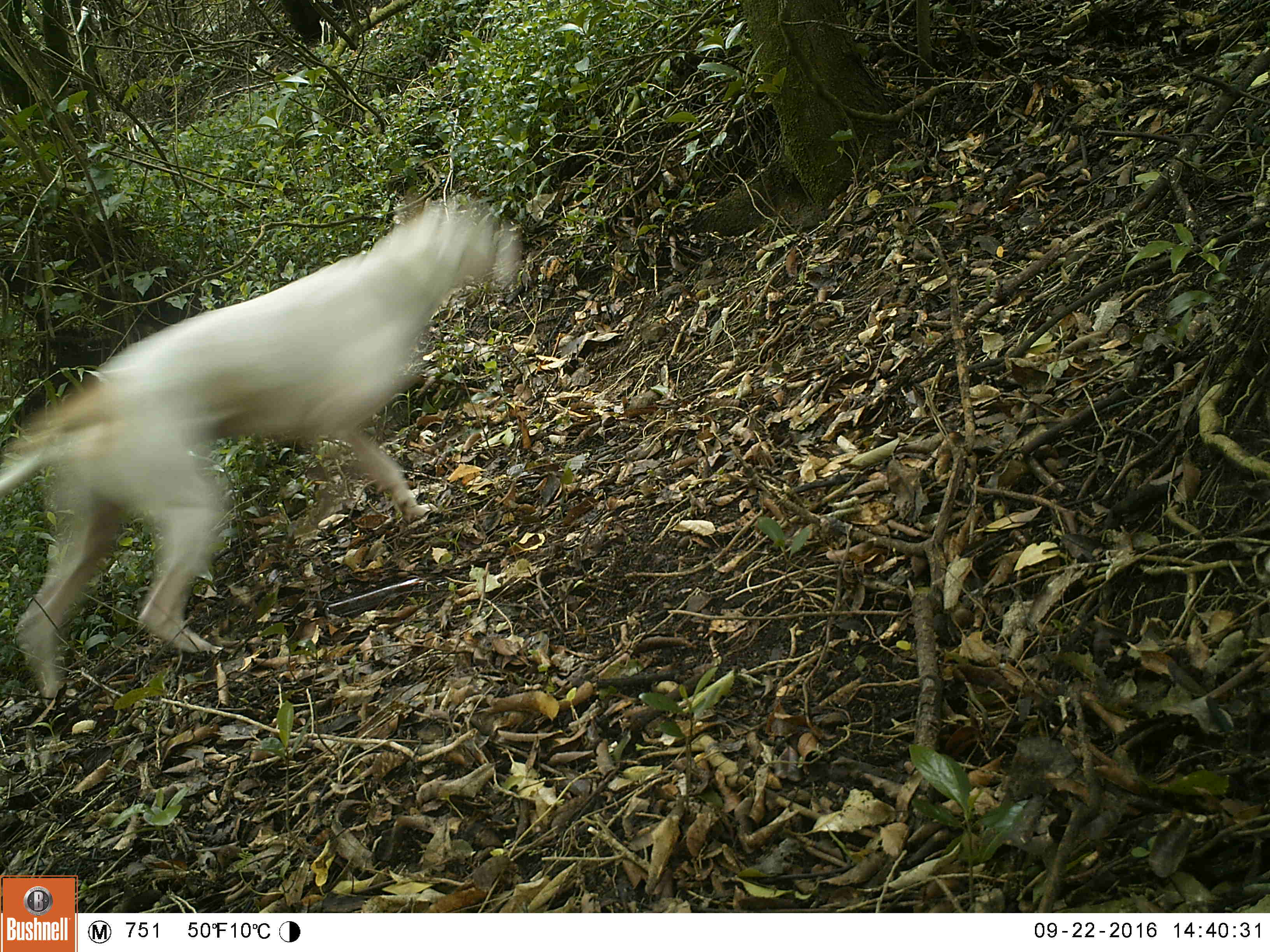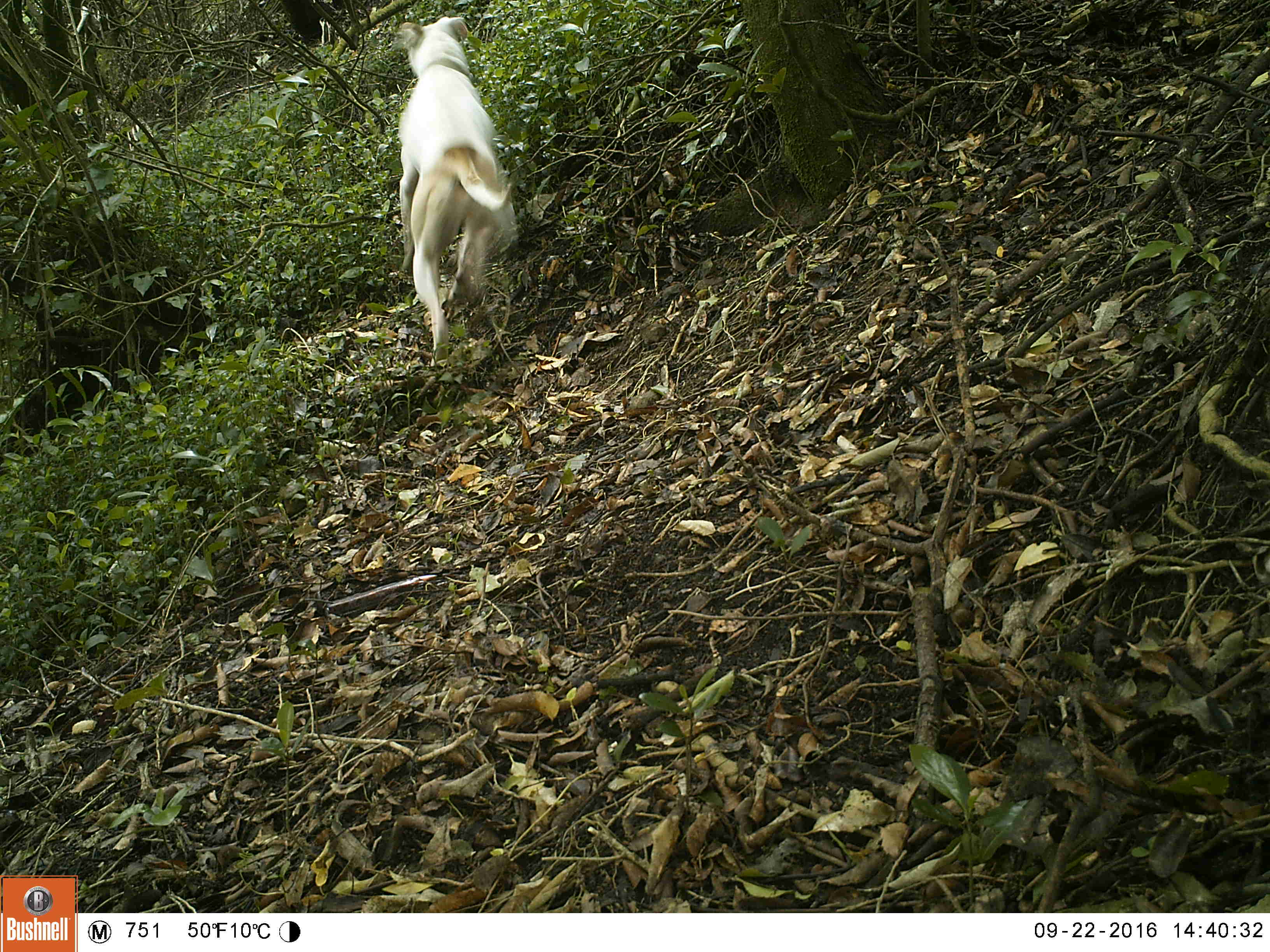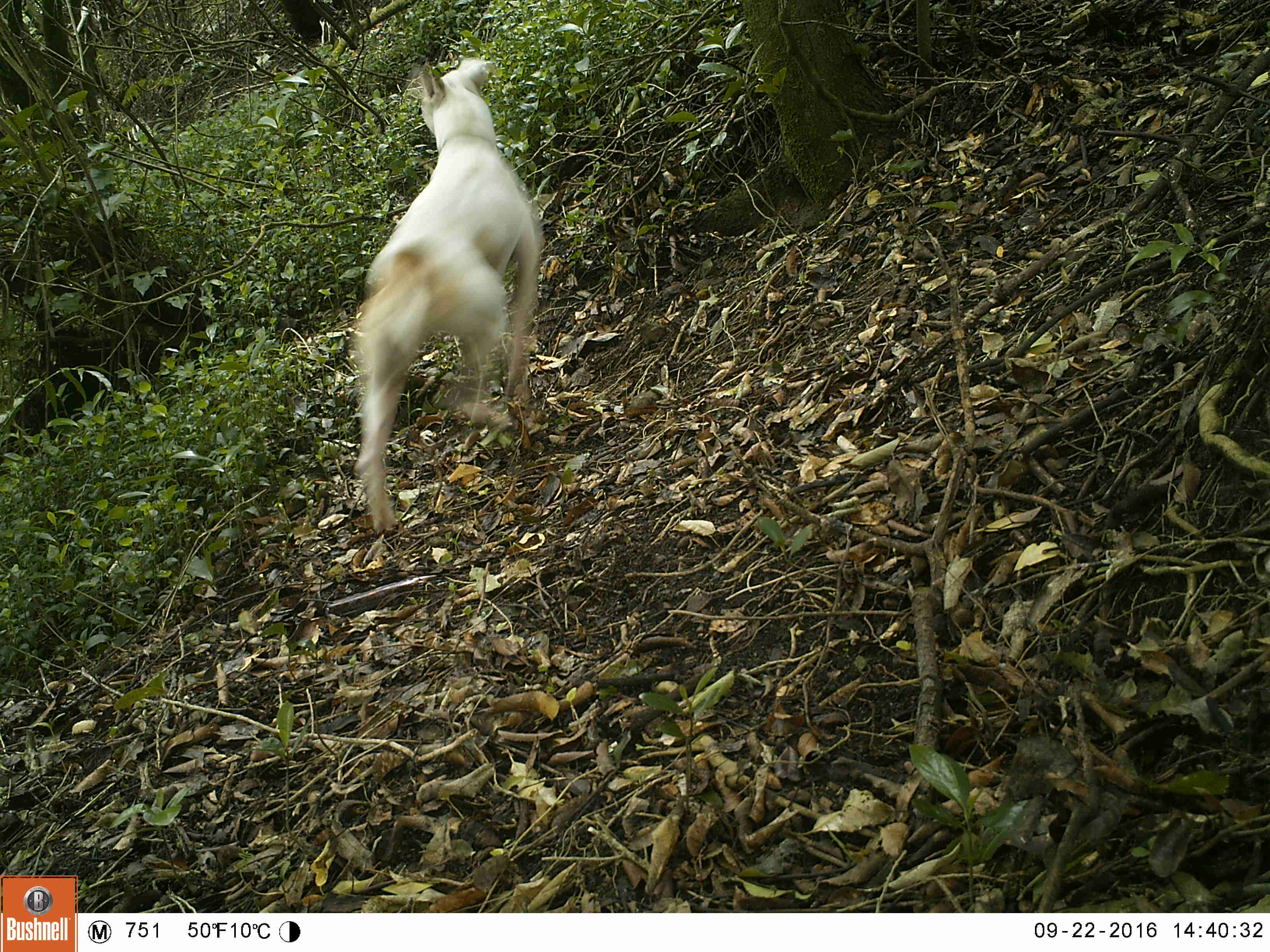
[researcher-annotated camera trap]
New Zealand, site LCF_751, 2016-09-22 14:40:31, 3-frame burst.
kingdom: Animalia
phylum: Chordata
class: Mammalia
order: Carnivora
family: Canidae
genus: Canis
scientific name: Canis familiaris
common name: domestic dog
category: dog